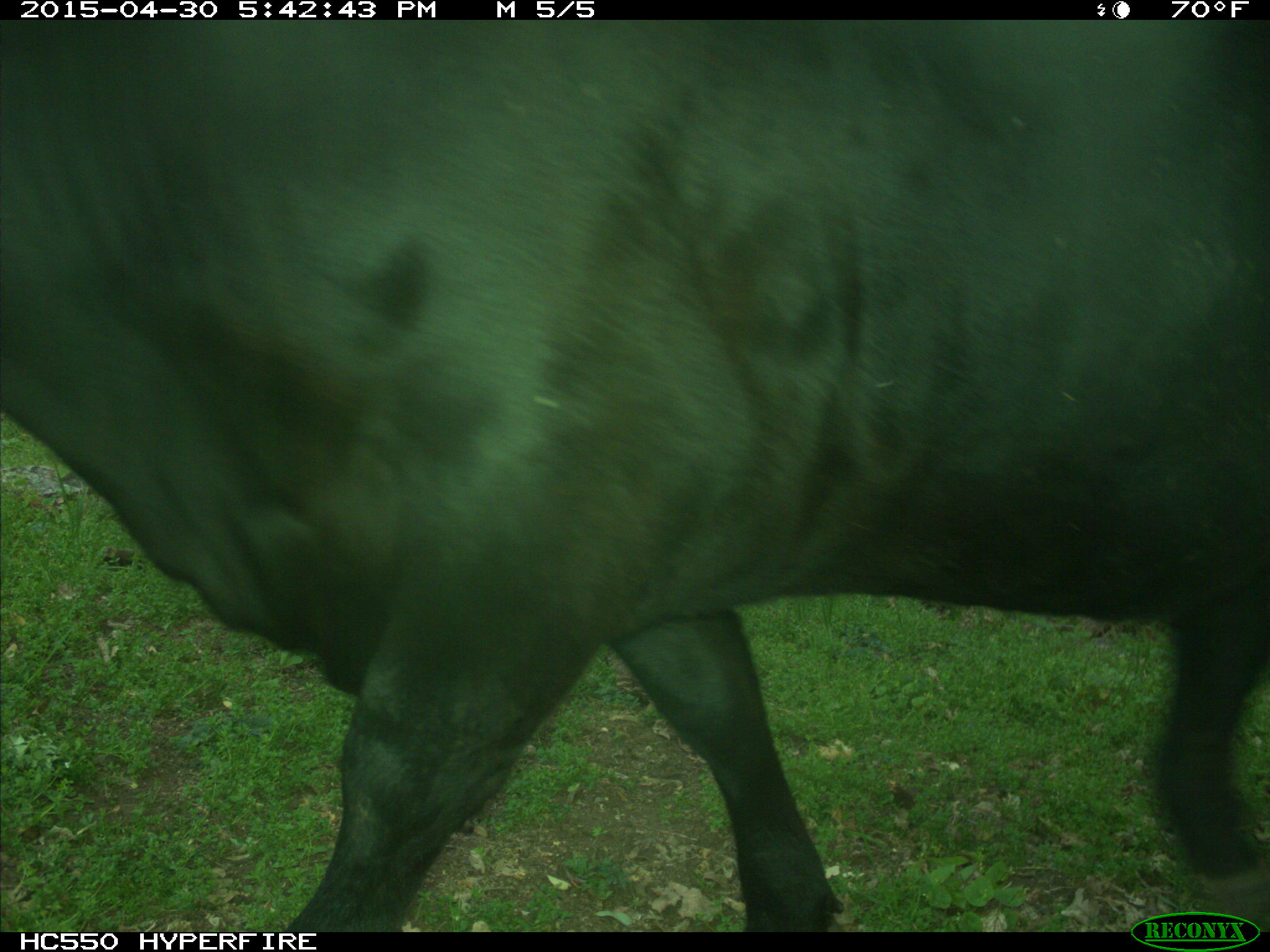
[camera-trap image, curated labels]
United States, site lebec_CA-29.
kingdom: Animalia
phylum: Chordata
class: Mammalia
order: Artiodactyla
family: Bovidae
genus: Bos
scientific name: Bos taurus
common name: domestic cow